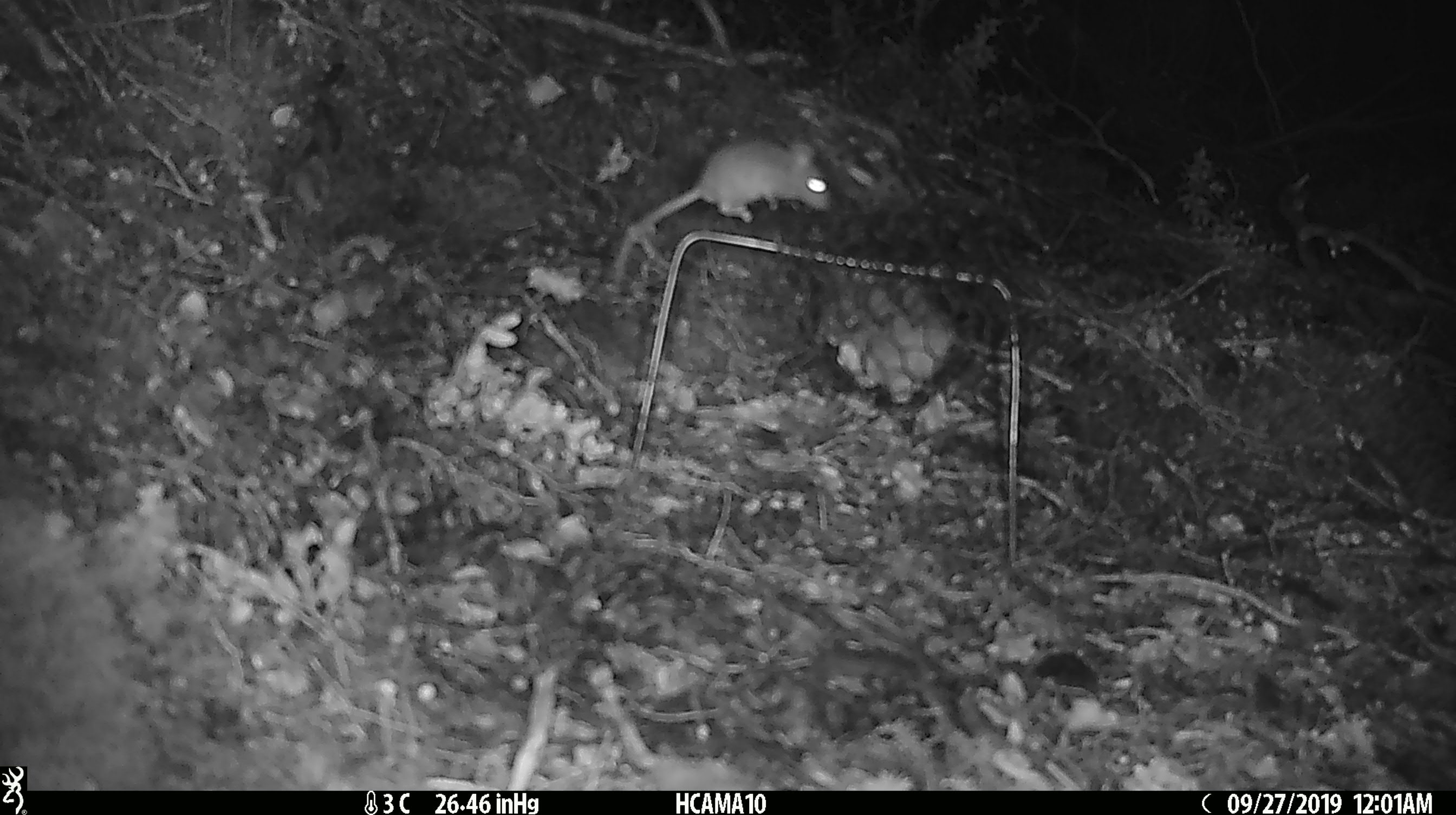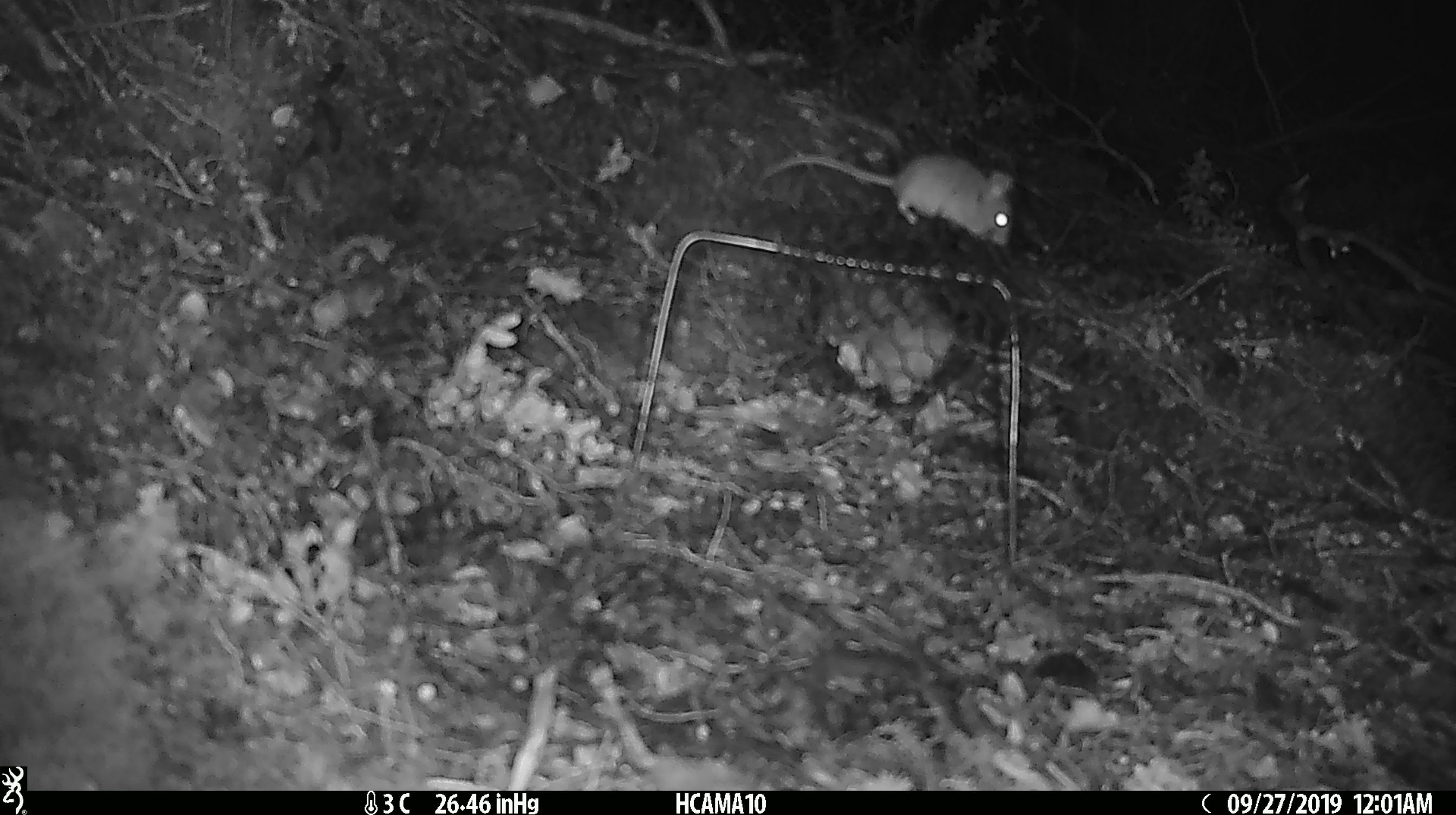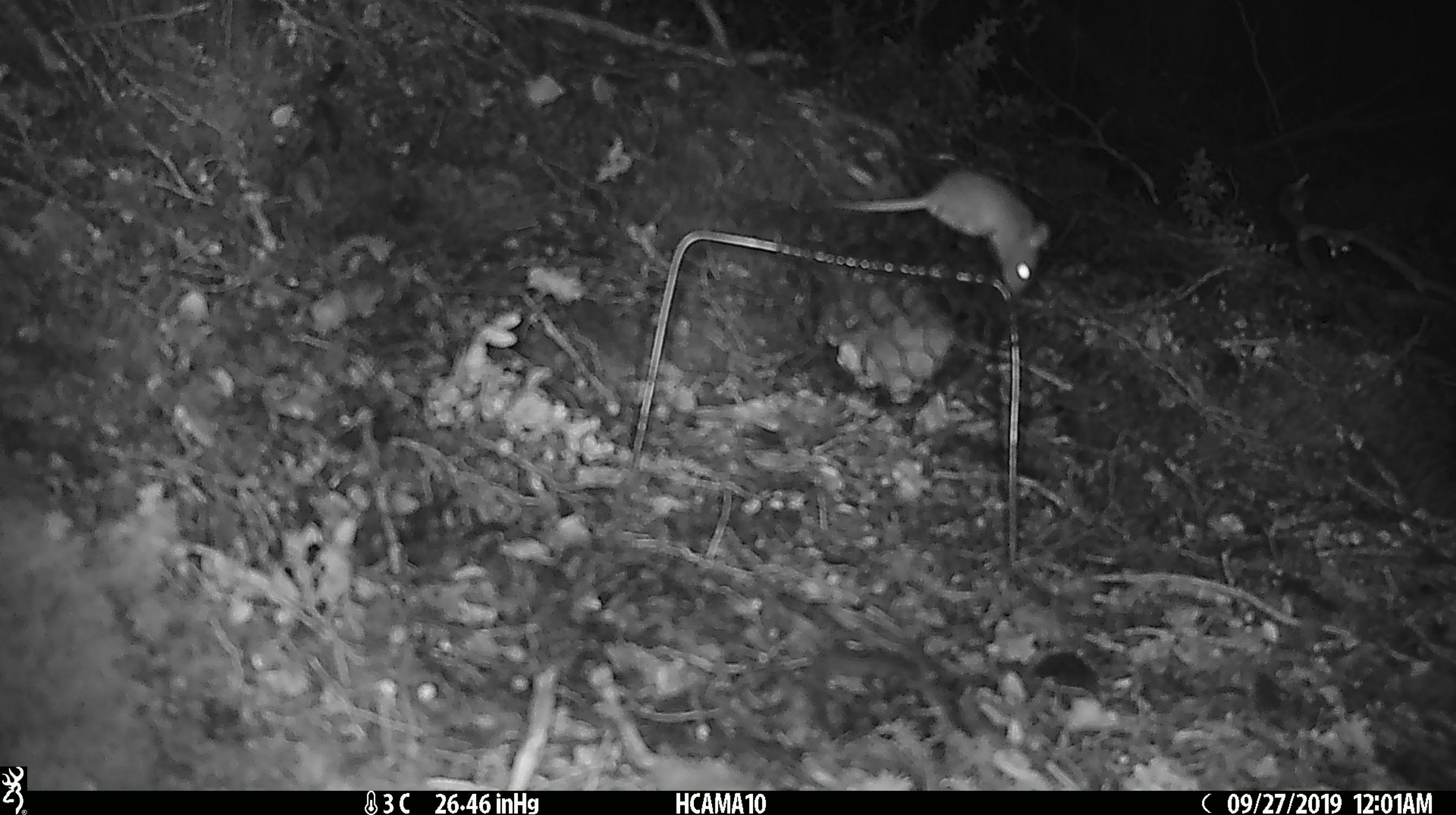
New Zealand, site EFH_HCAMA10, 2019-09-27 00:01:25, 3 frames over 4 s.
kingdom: Animalia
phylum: Chordata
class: Mammalia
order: Rodentia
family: Muridae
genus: Mus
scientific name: Mus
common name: mouse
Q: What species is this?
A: Mouse (Mus).